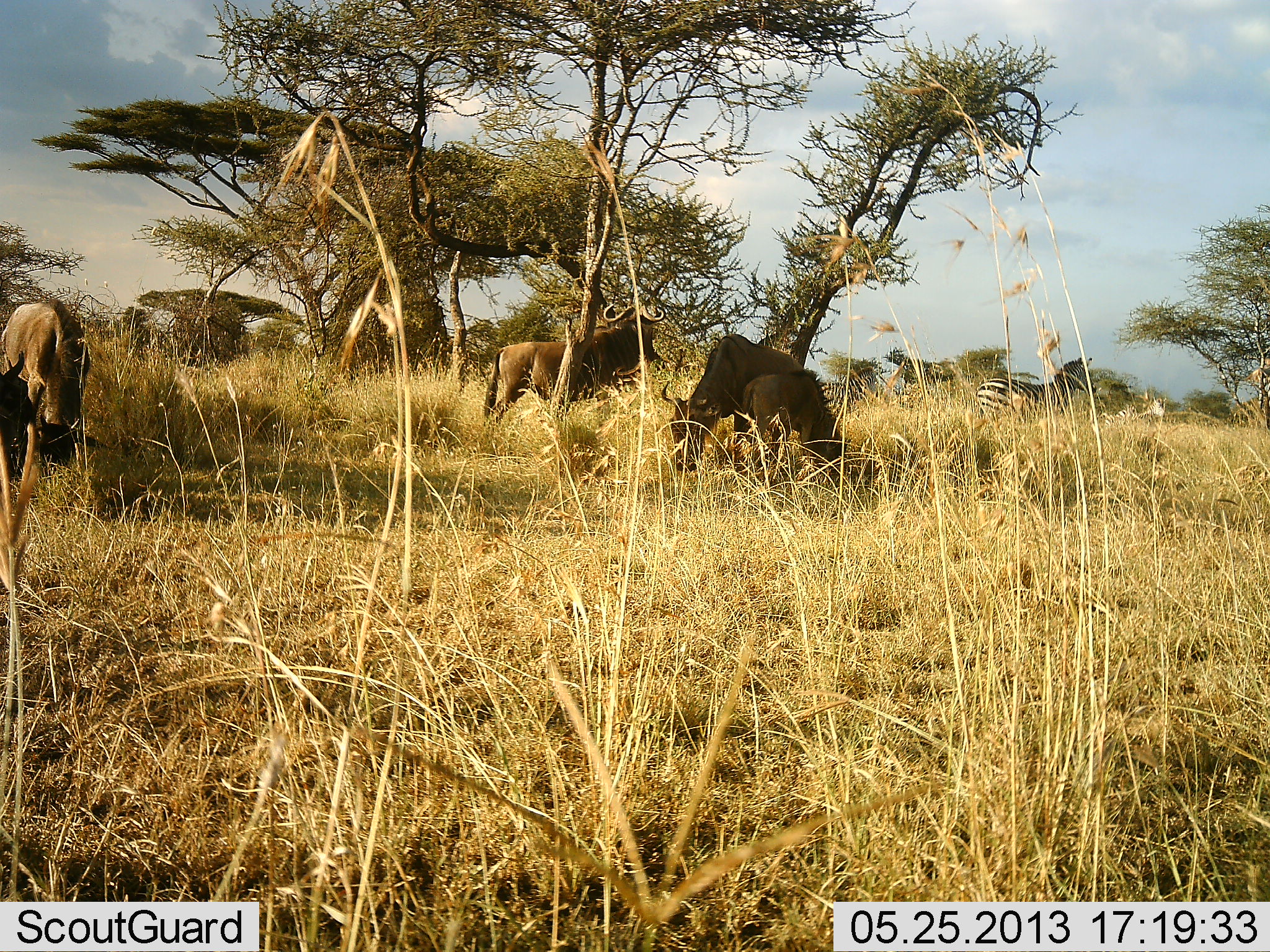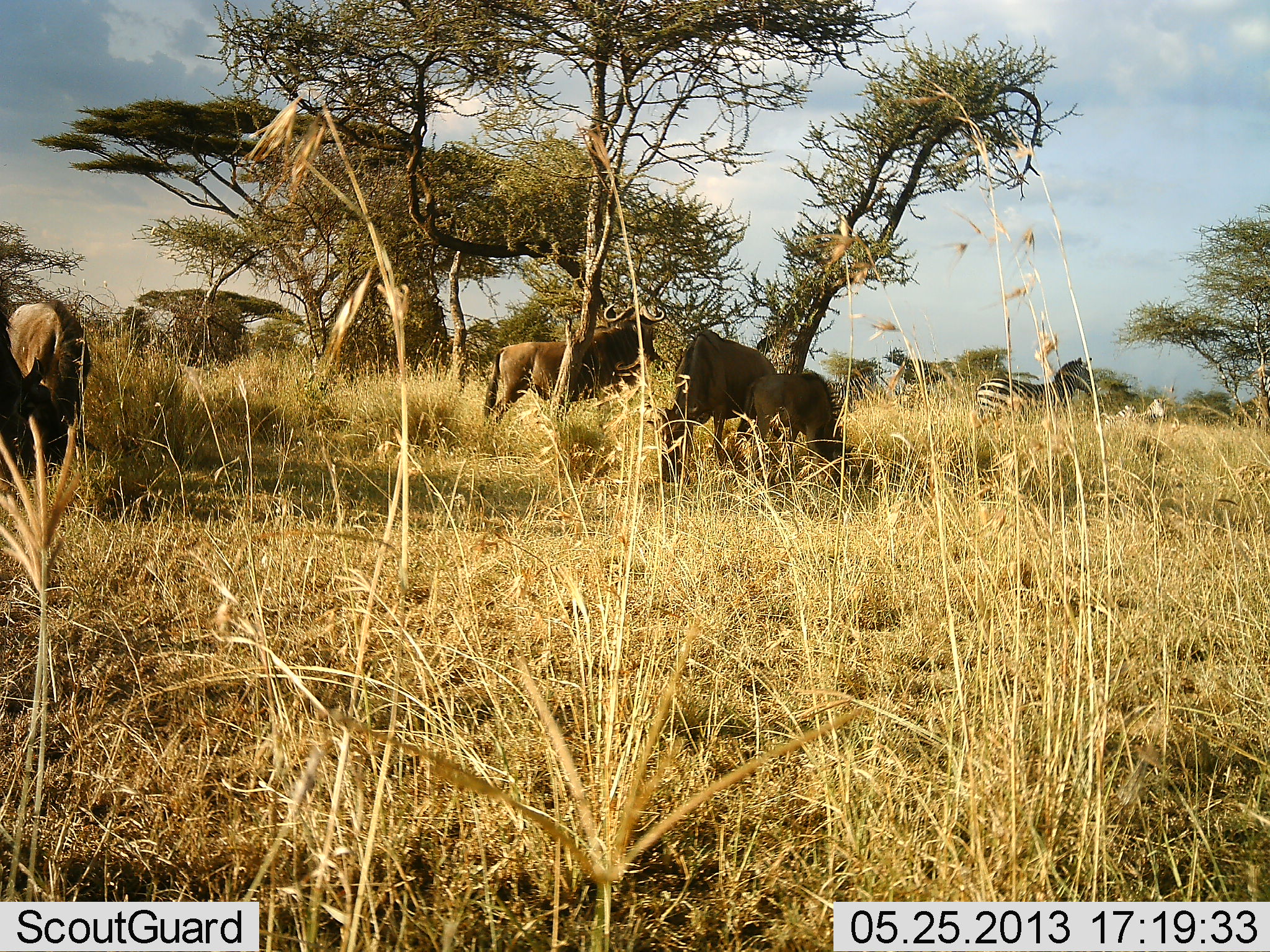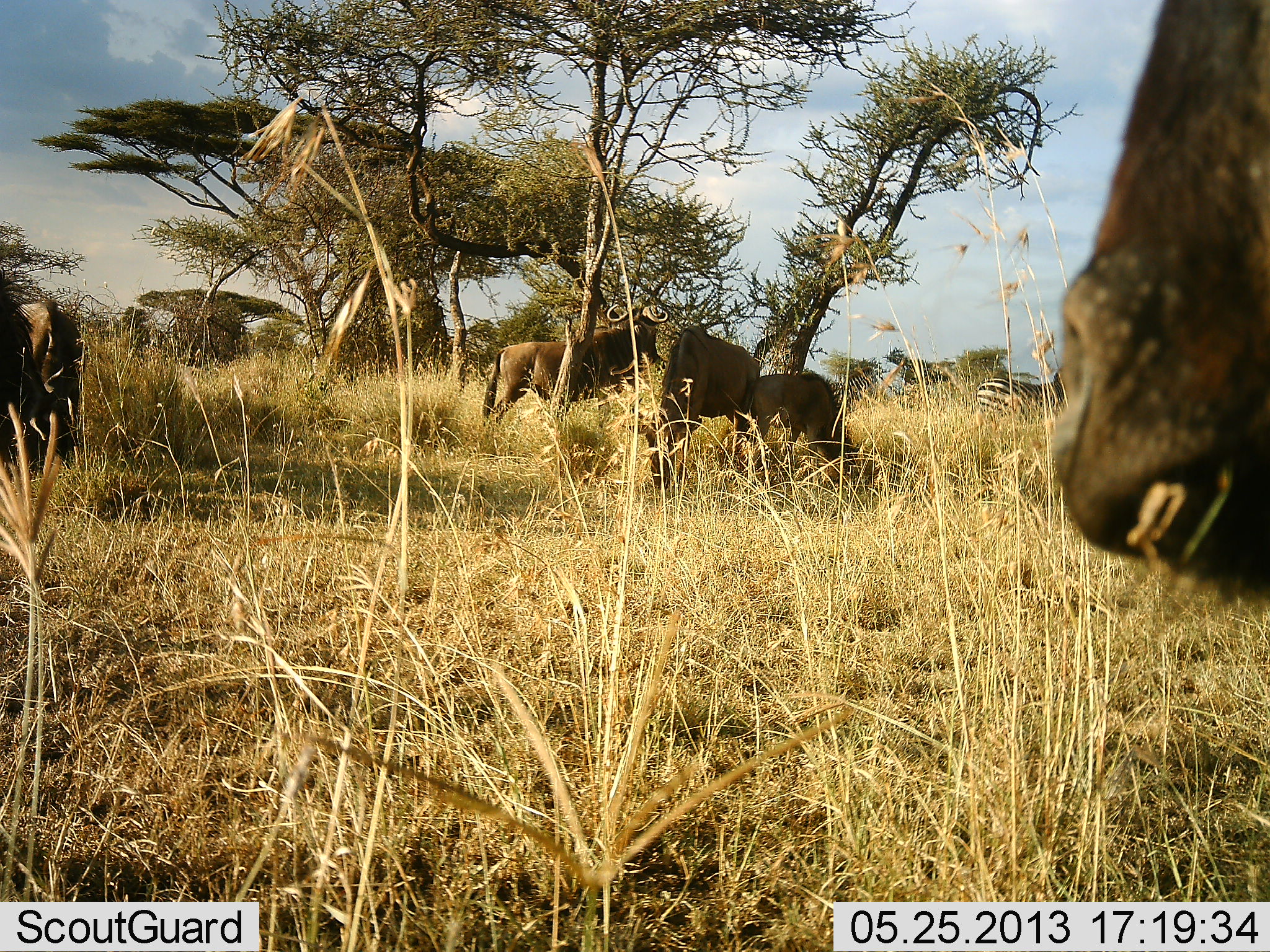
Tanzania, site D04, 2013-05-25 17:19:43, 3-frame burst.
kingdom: Animalia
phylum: Chordata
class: Mammalia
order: Artiodactyla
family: Bovidae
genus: Connochaetes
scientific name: Connochaetes taurinus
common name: blue wildebeest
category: wildebeest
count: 5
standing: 100%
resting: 0%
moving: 36%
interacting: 0%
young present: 55%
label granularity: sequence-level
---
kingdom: Animalia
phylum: Chordata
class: Mammalia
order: Perissodactyla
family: Equidae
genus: Equus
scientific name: Equus quagga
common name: plains zebra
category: zebra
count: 1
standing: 100%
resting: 0%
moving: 0%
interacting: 0%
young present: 0%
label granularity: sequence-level